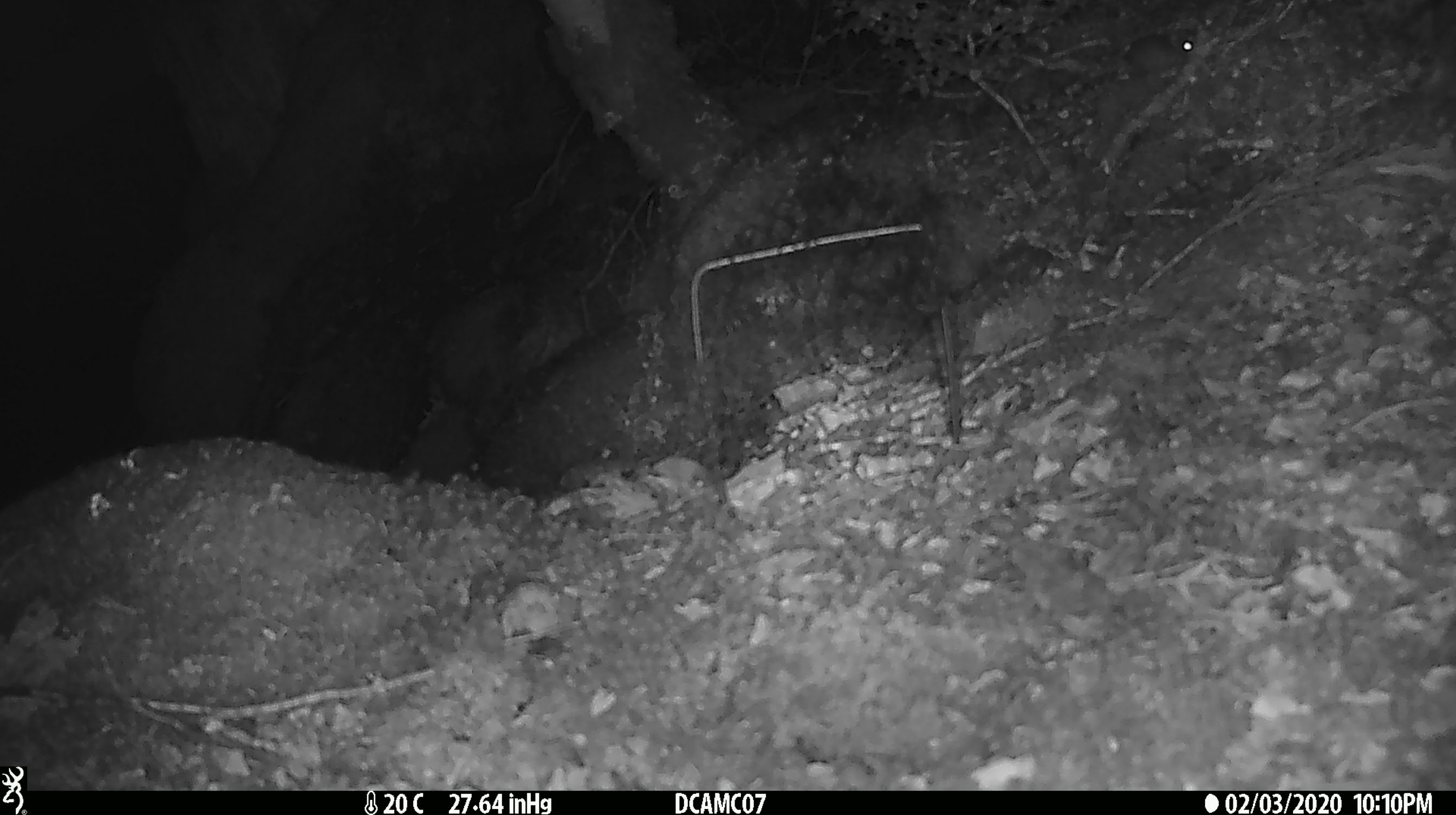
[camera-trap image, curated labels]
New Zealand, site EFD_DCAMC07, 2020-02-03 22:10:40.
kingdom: Animalia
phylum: Chordata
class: Mammalia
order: Rodentia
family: Muridae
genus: Mus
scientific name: Mus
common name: mouse